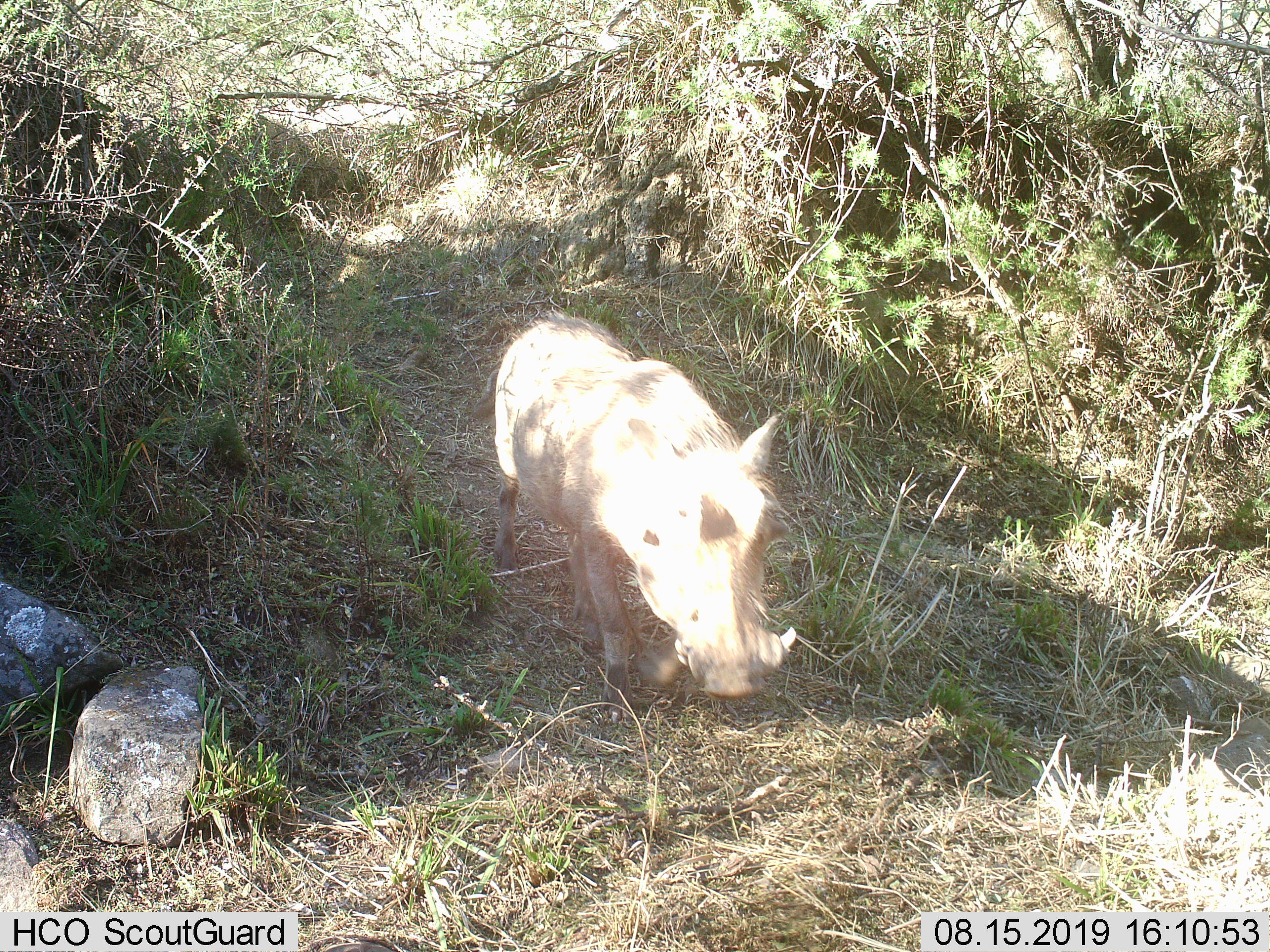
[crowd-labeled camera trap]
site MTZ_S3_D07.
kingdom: Animalia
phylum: Chordata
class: Mammalia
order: Artiodactyla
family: Suidae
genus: Phacochoerus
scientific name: Phacochoerus africanus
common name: warthog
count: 1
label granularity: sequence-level